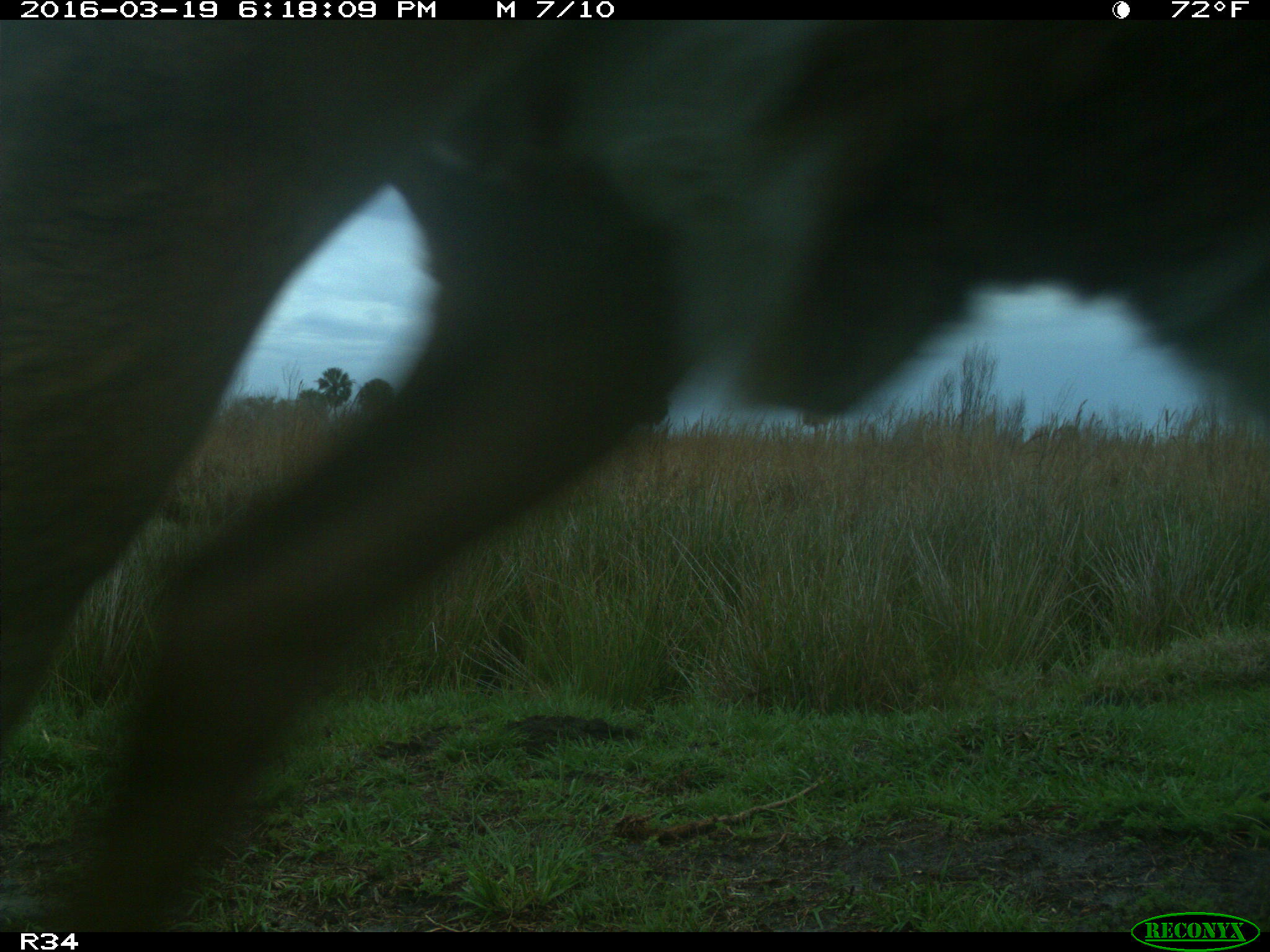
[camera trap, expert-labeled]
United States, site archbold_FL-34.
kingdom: Animalia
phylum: Chordata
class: Mammalia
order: Artiodactyla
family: Bovidae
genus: Bos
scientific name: Bos taurus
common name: domestic cow